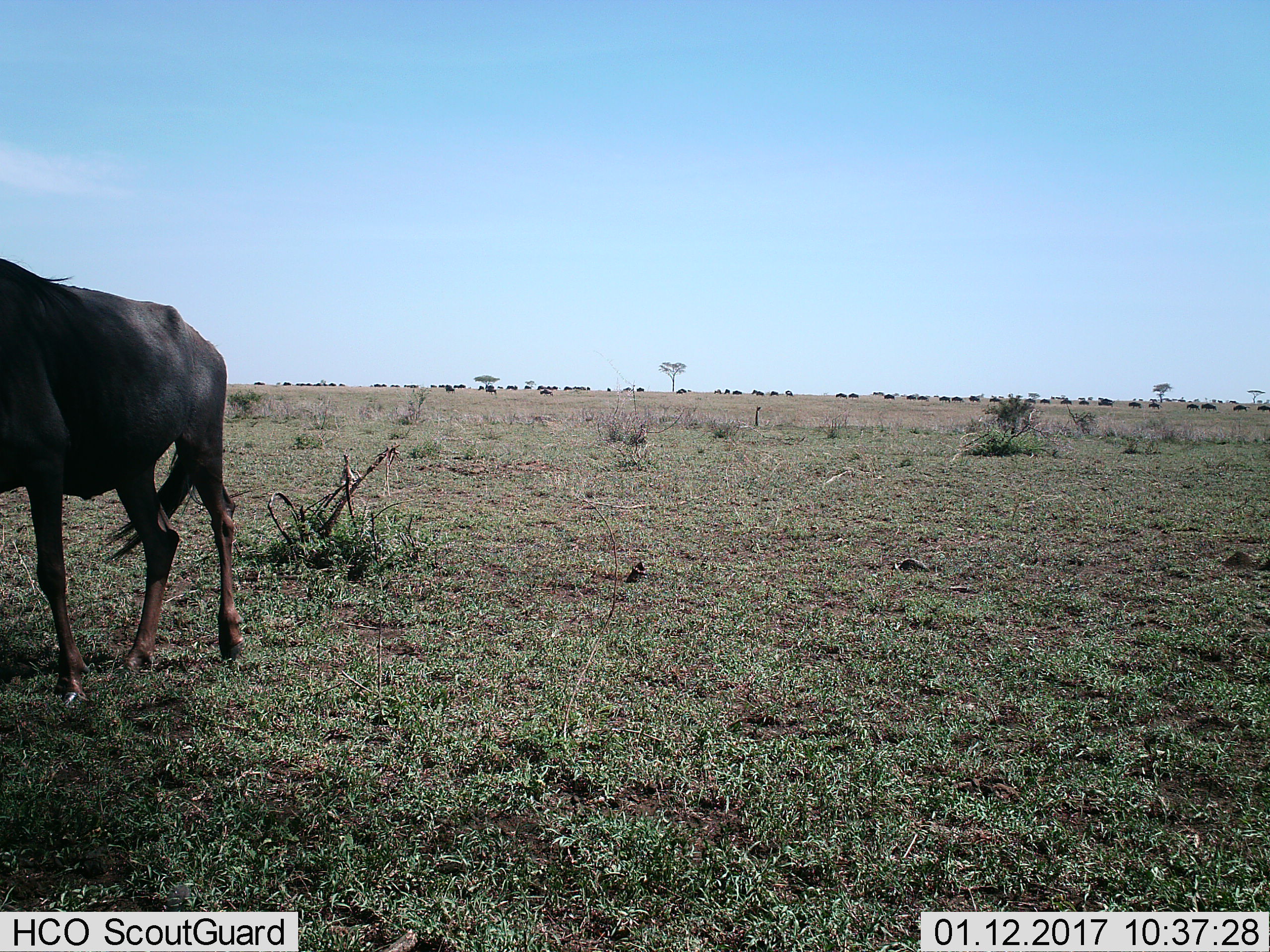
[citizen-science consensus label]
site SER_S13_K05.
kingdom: Animalia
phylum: Chordata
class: Mammalia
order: Artiodactyla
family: Bovidae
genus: Connochaetes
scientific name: Connochaetes taurinus taurinus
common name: blue wildebeest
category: wildebeestblue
Wildebeestblue (blue wildebeest) (Connochaetes taurinus taurinus), count 11-50. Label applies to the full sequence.